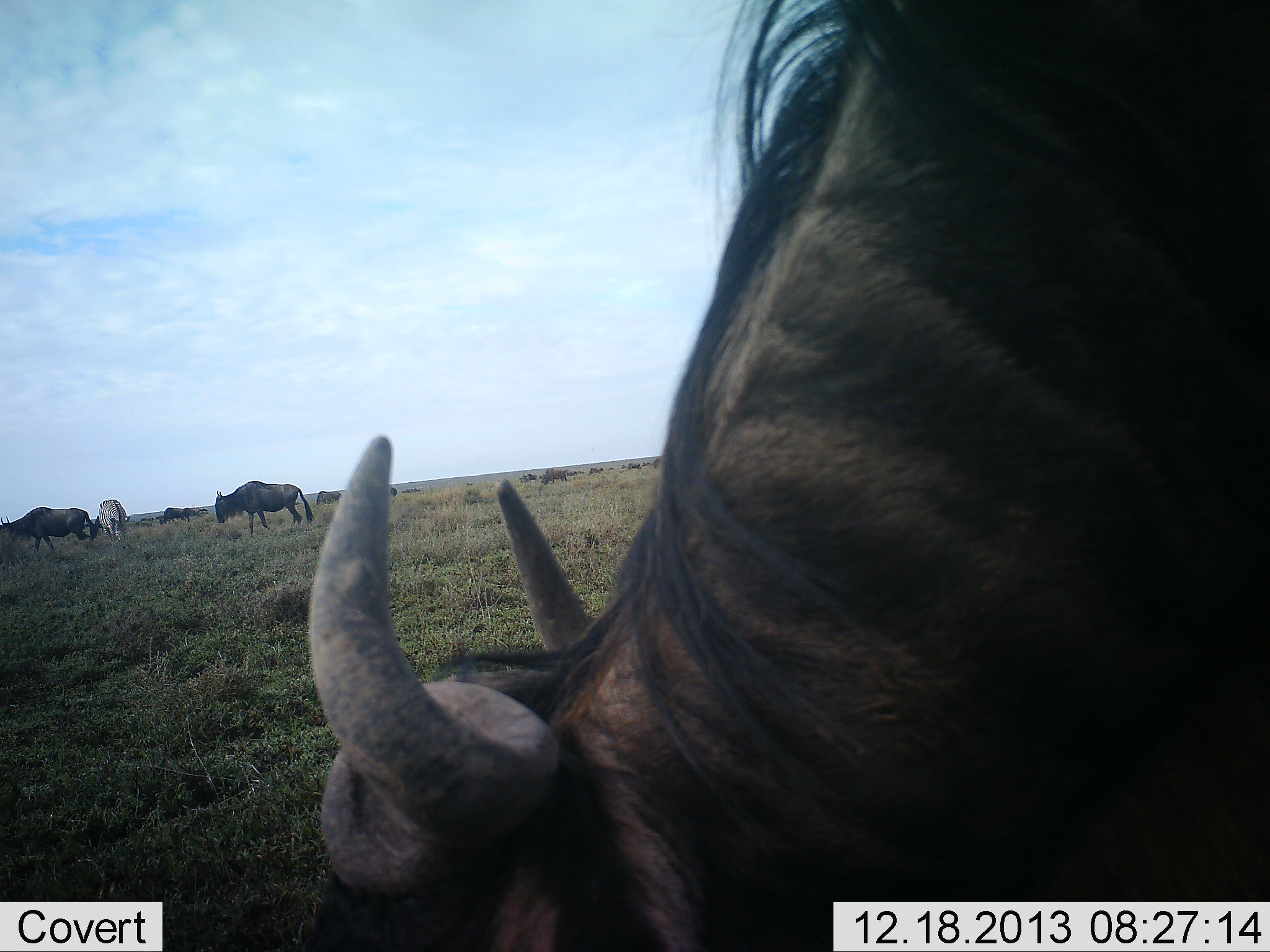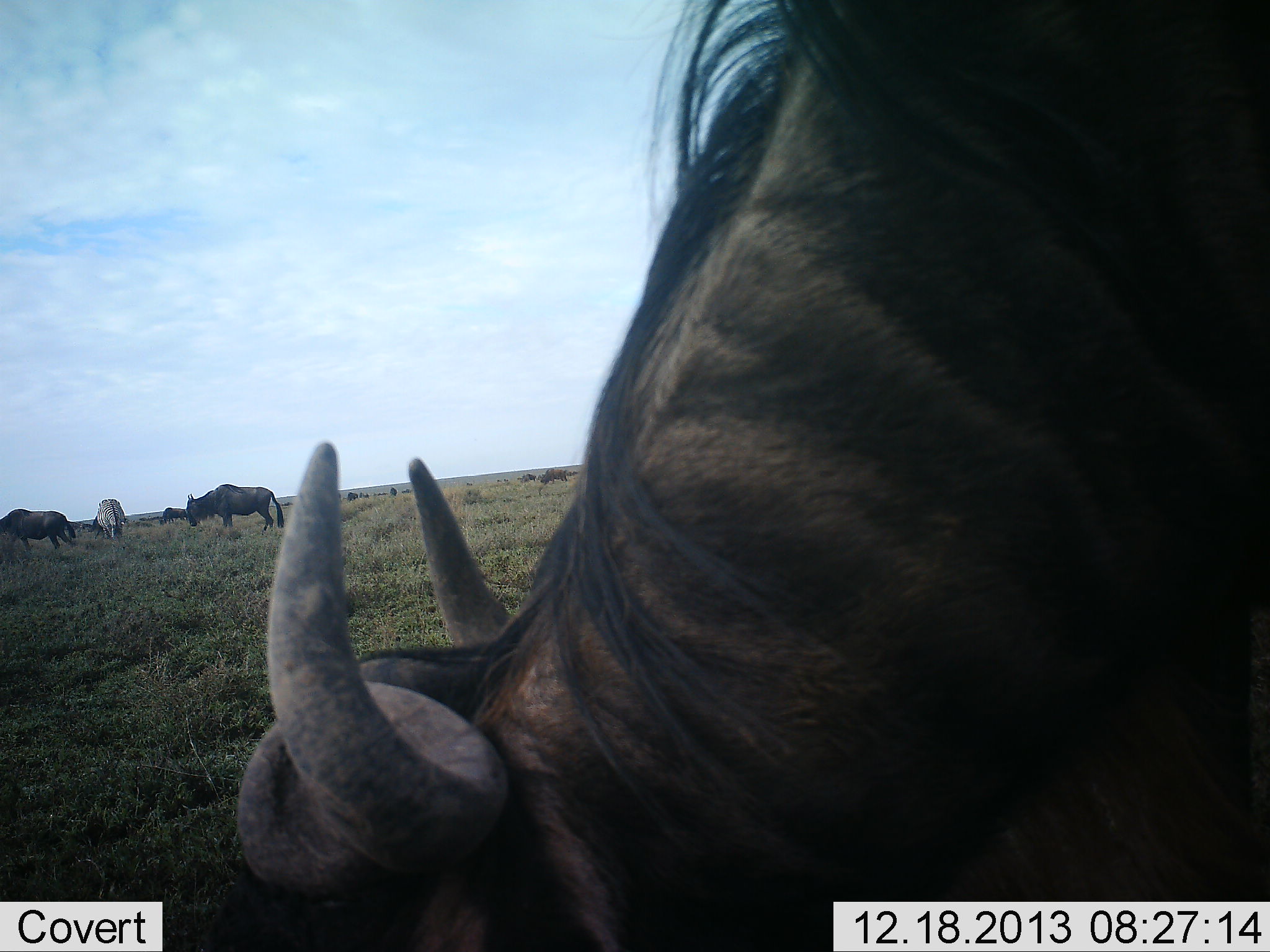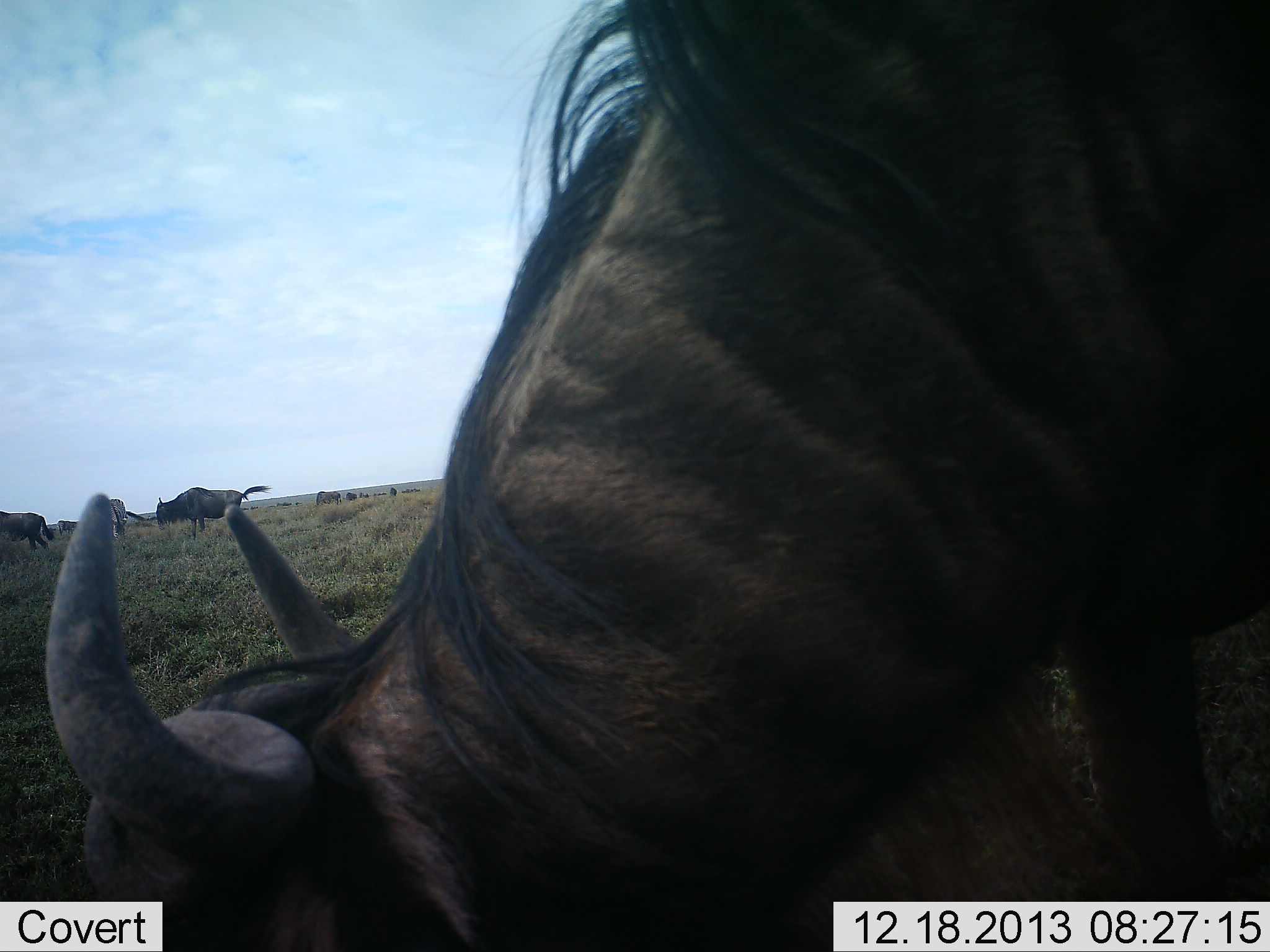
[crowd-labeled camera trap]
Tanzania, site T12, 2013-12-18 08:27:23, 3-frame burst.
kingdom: Animalia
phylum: Chordata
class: Mammalia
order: Artiodactyla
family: Bovidae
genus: Connochaetes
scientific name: Connochaetes taurinus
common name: blue wildebeest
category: wildebeest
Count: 4.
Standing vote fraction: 29%.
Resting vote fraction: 0%.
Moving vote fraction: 29%.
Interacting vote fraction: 0%.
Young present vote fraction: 0%.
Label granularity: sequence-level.